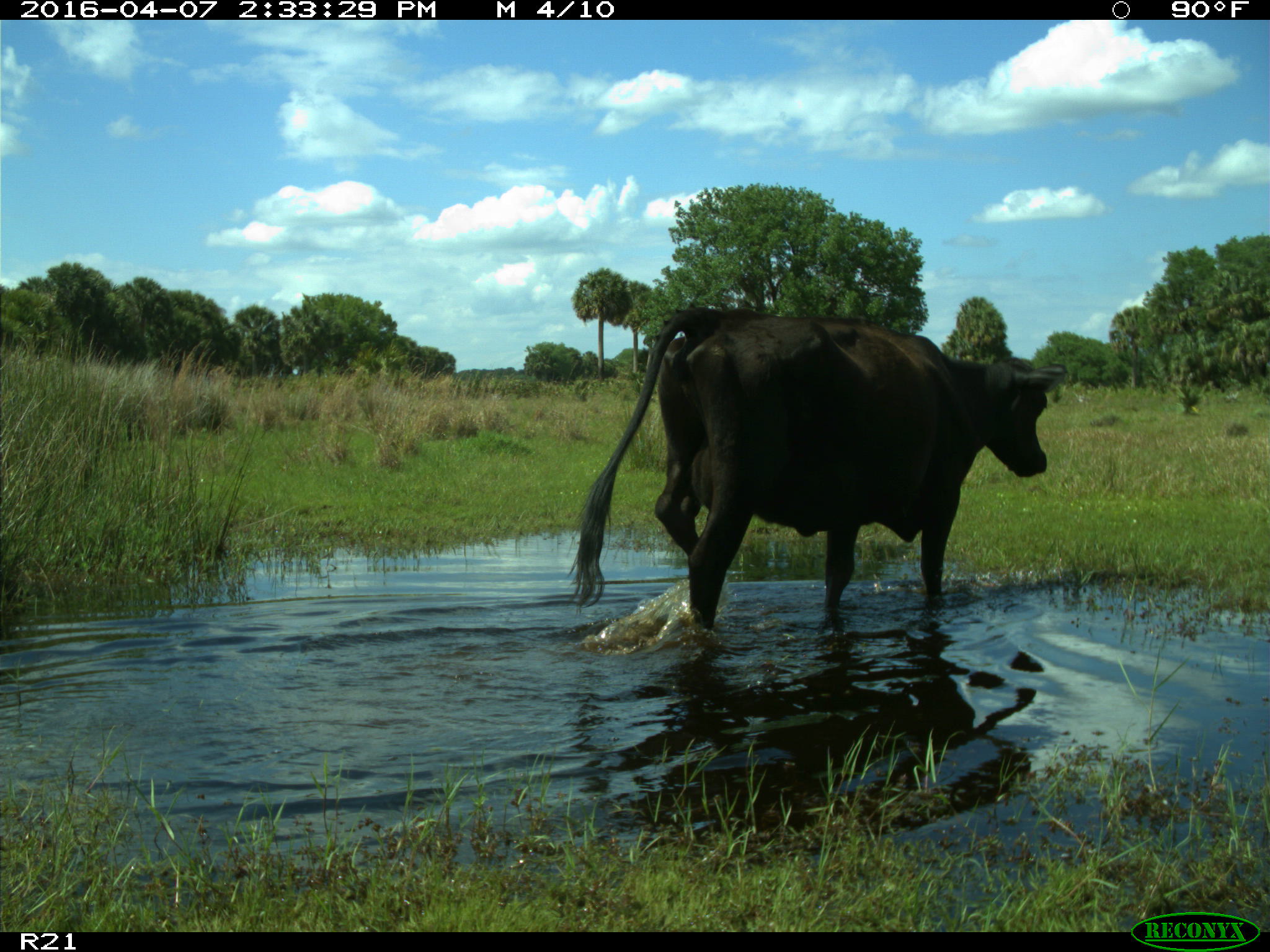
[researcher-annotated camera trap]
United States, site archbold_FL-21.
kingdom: Animalia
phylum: Chordata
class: Mammalia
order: Artiodactyla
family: Bovidae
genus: Bos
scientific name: Bos taurus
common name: domestic cow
Bos taurus (domestic cow).